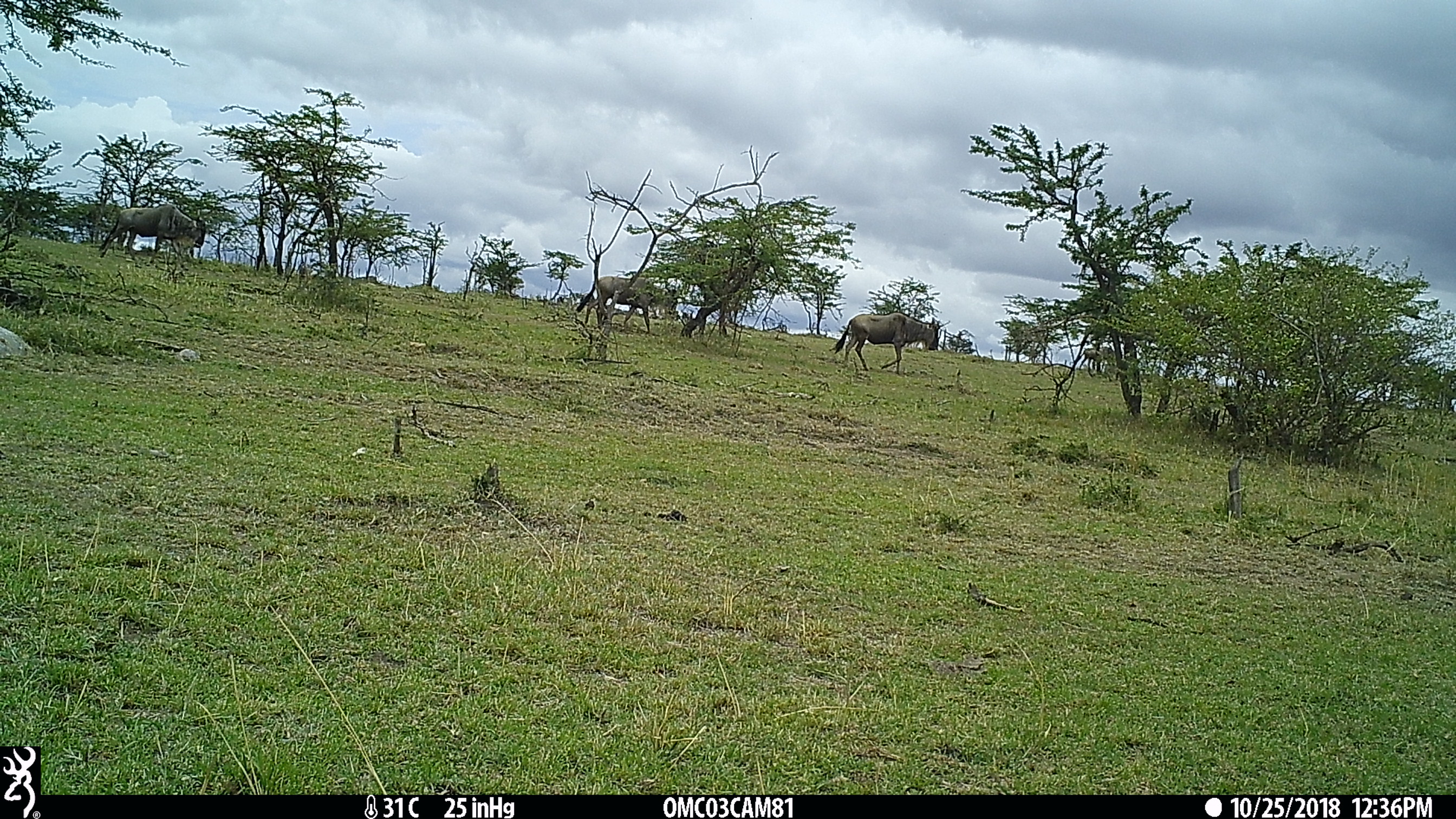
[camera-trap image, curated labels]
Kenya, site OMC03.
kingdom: Animalia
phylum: Chordata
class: Mammalia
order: Artiodactyla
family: Bovidae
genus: Connochaetes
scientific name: Connochaetes taurinus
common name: blue wildebeest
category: wildebeest